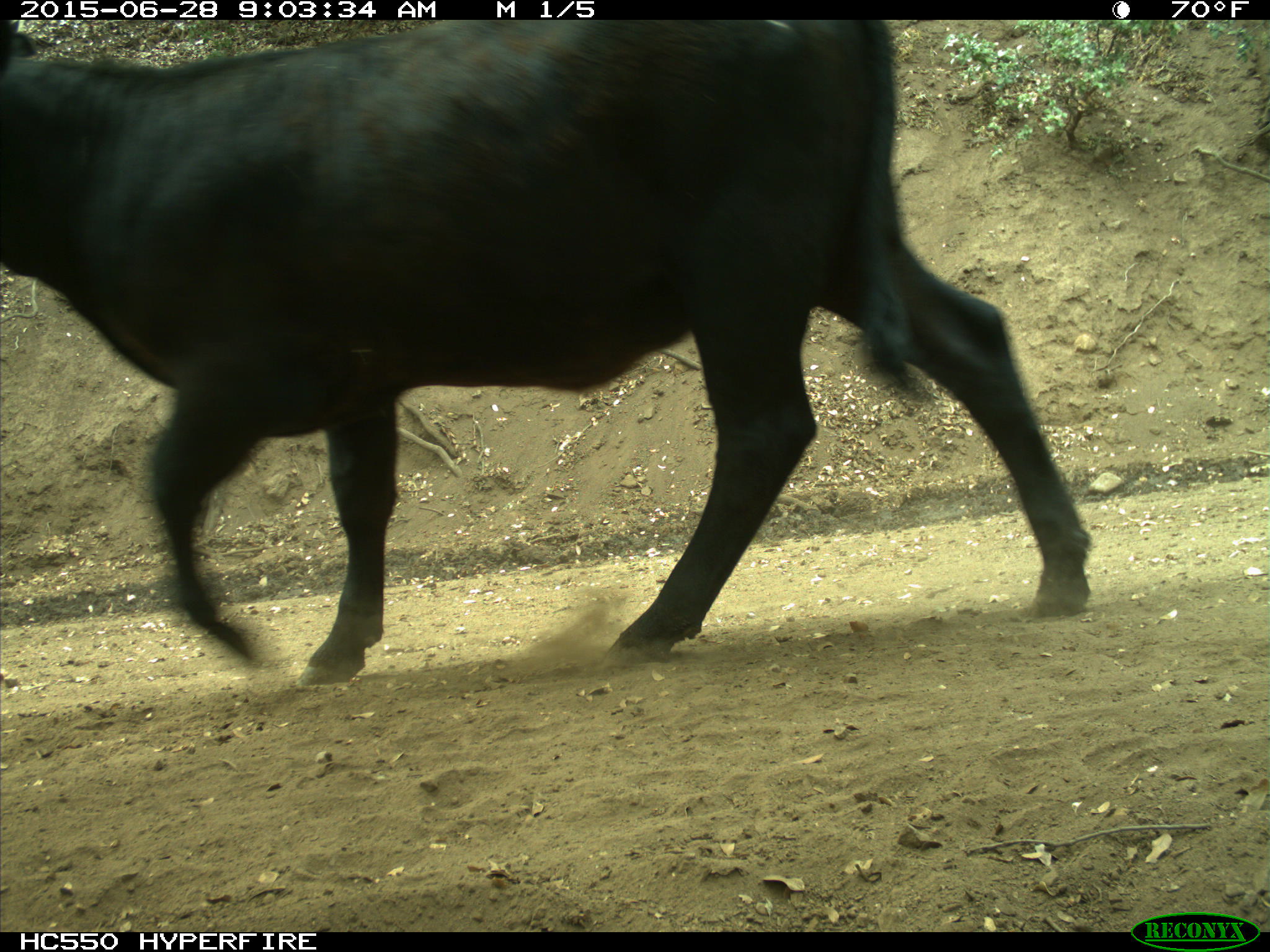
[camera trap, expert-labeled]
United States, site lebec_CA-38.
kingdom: Animalia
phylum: Chordata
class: Mammalia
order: Artiodactyla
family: Bovidae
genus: Bos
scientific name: Bos taurus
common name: domestic cow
Bos taurus (domestic cow).